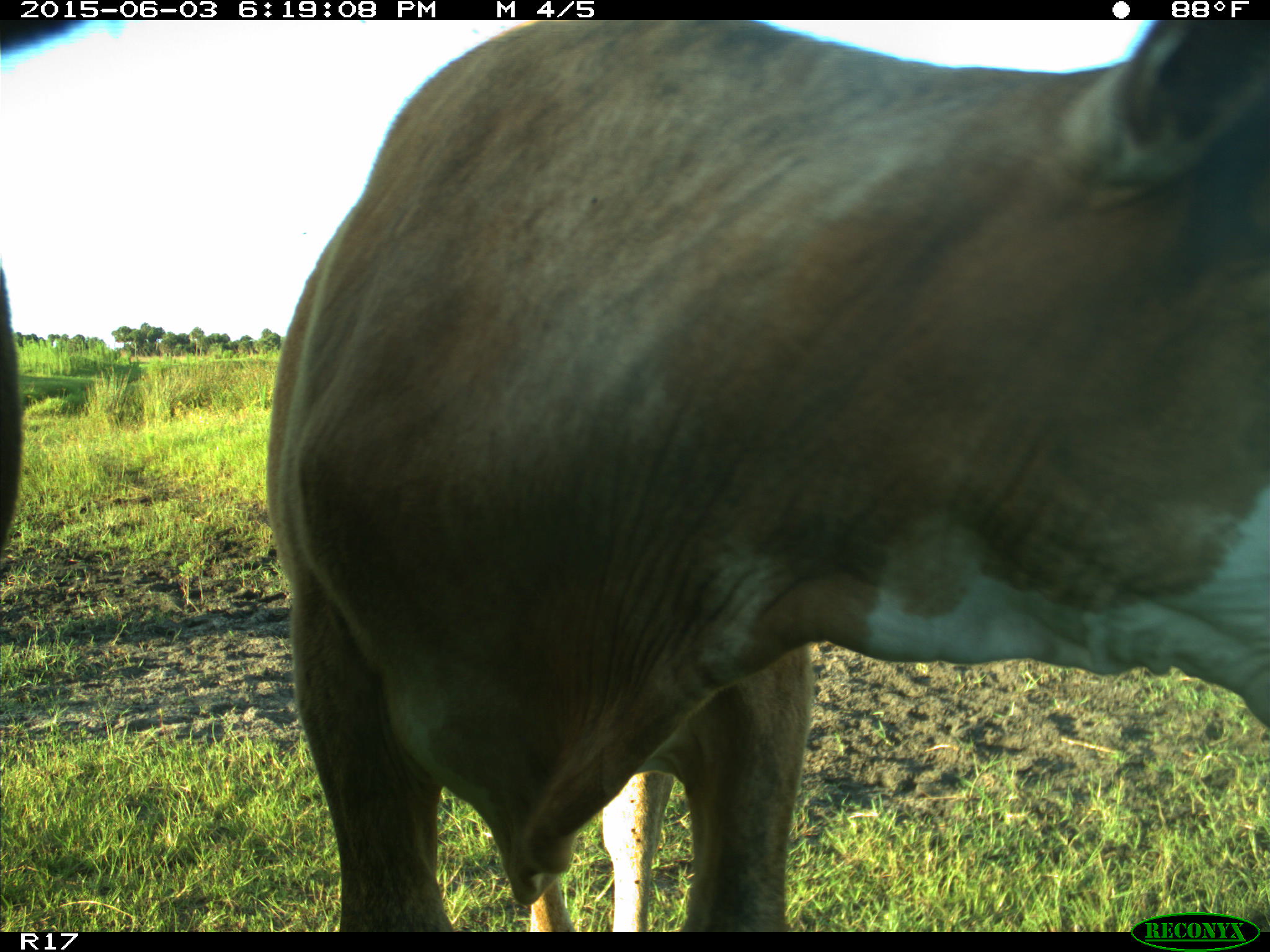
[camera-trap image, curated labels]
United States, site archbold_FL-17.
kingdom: Animalia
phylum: Chordata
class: Mammalia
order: Artiodactyla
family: Bovidae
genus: Bos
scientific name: Bos taurus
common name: domestic cow